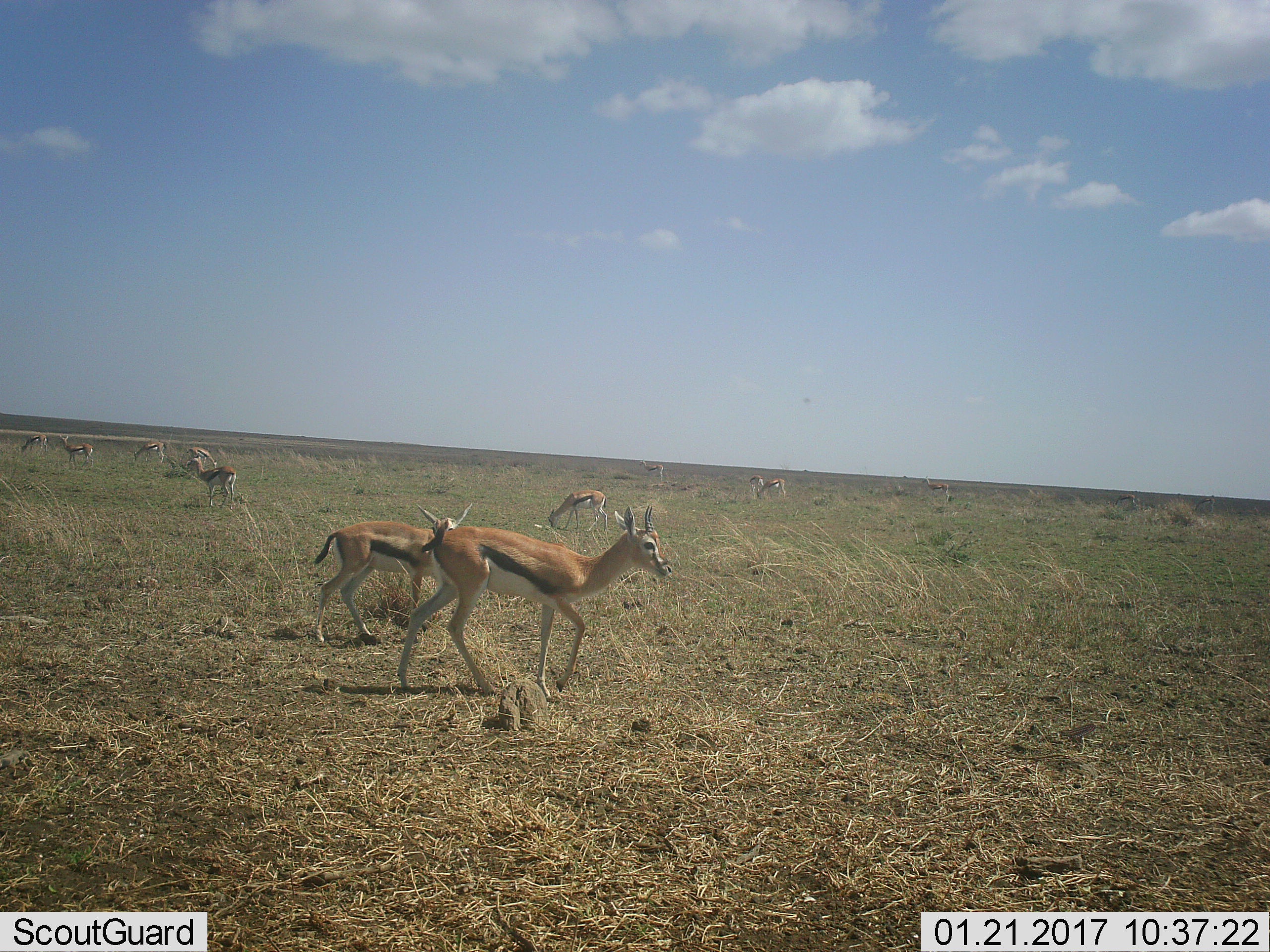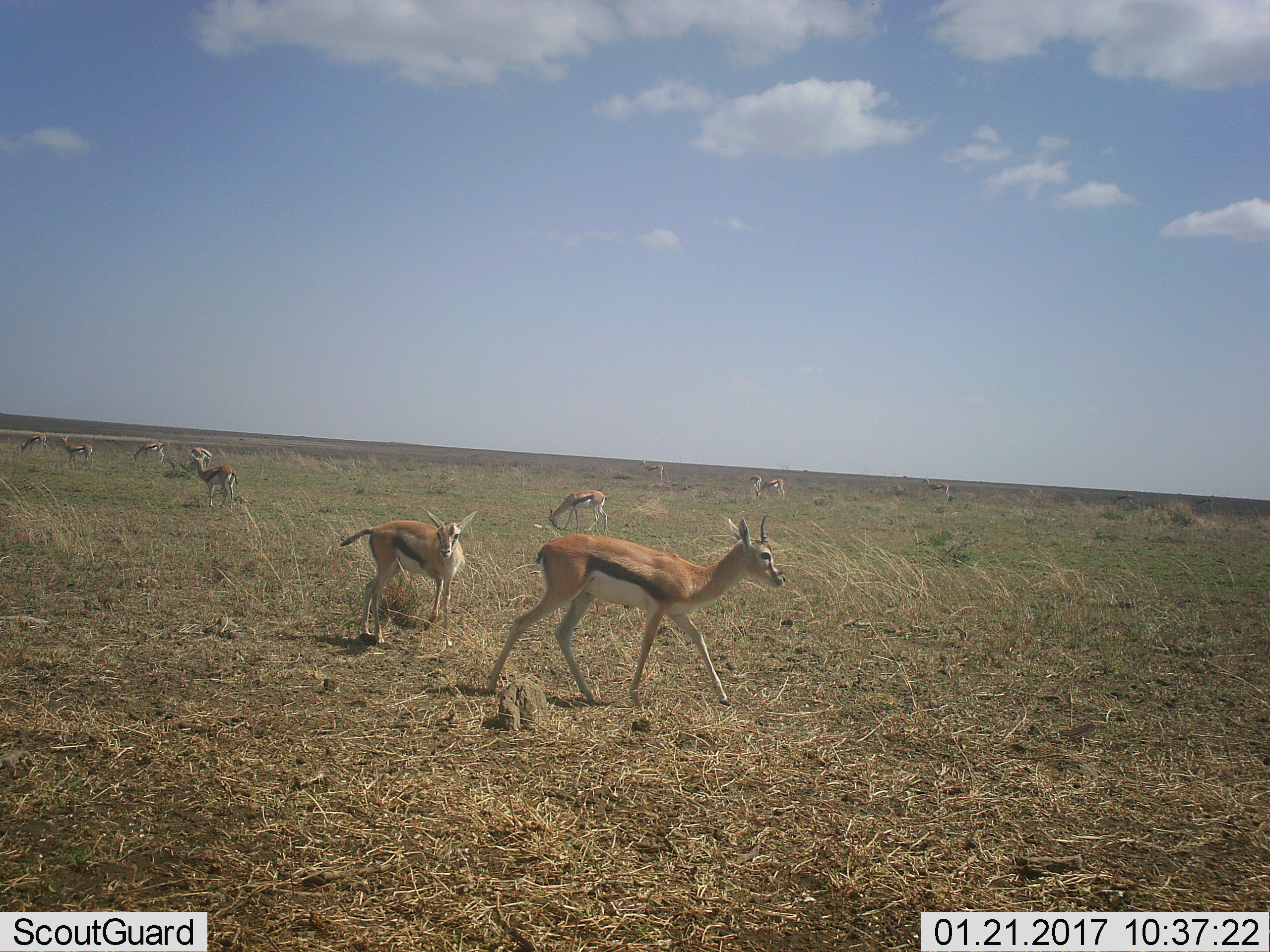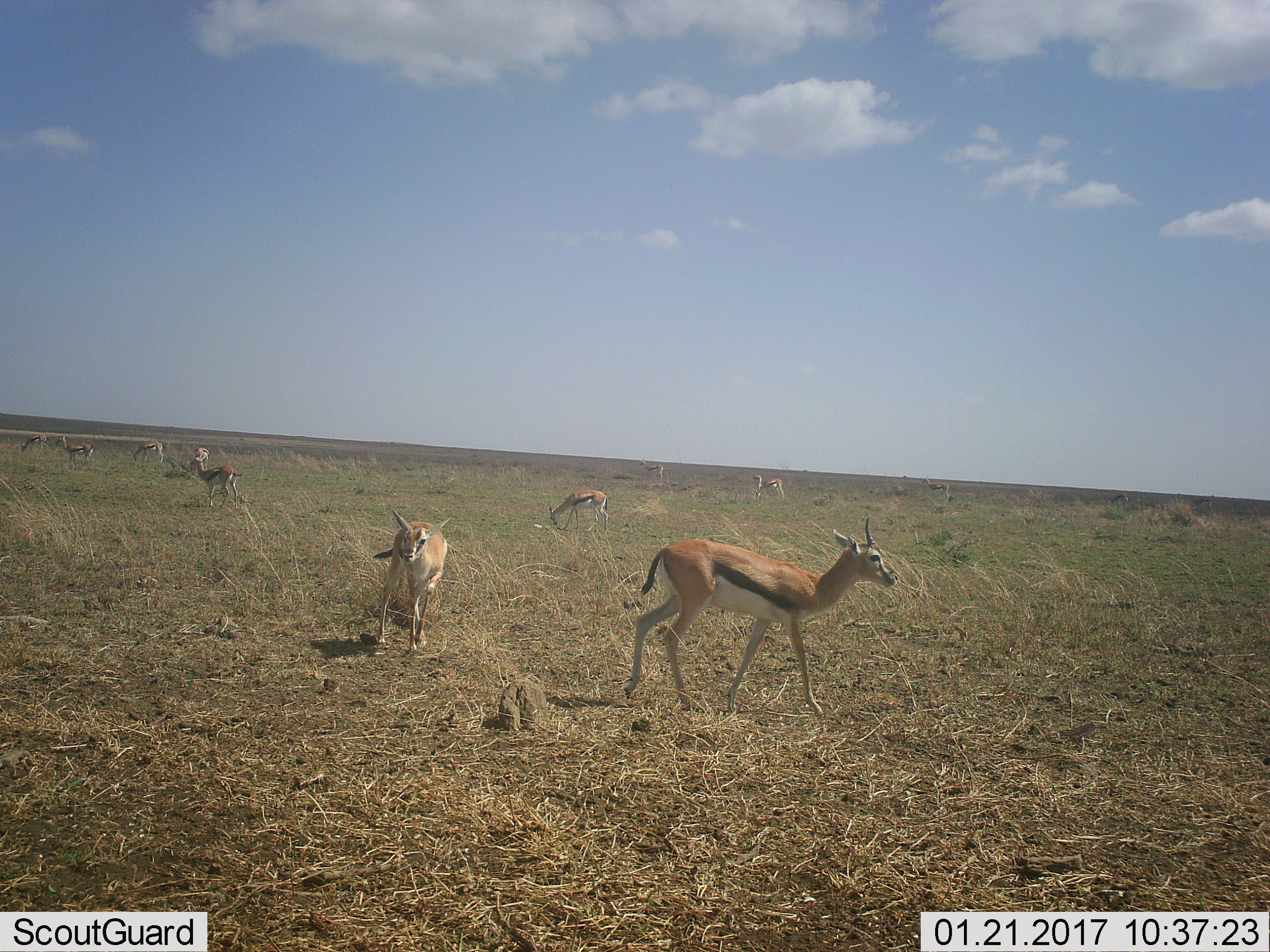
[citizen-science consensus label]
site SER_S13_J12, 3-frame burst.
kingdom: Animalia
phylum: Chordata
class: Mammalia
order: Artiodactyla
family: Bovidae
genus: Eudorcas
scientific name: Eudorcas thomsonii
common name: thomson's gazelle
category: gazellethomsons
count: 11-50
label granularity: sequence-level